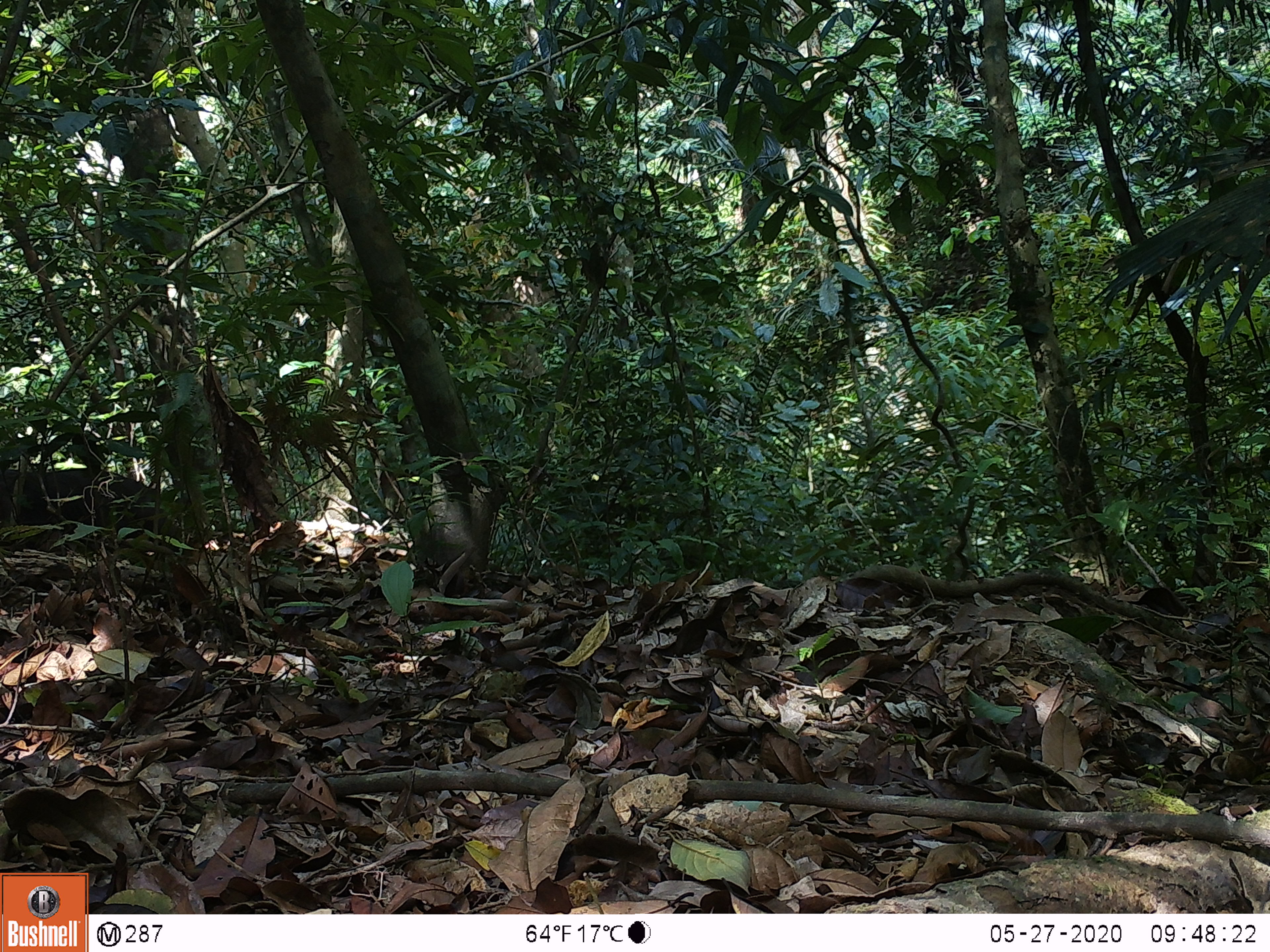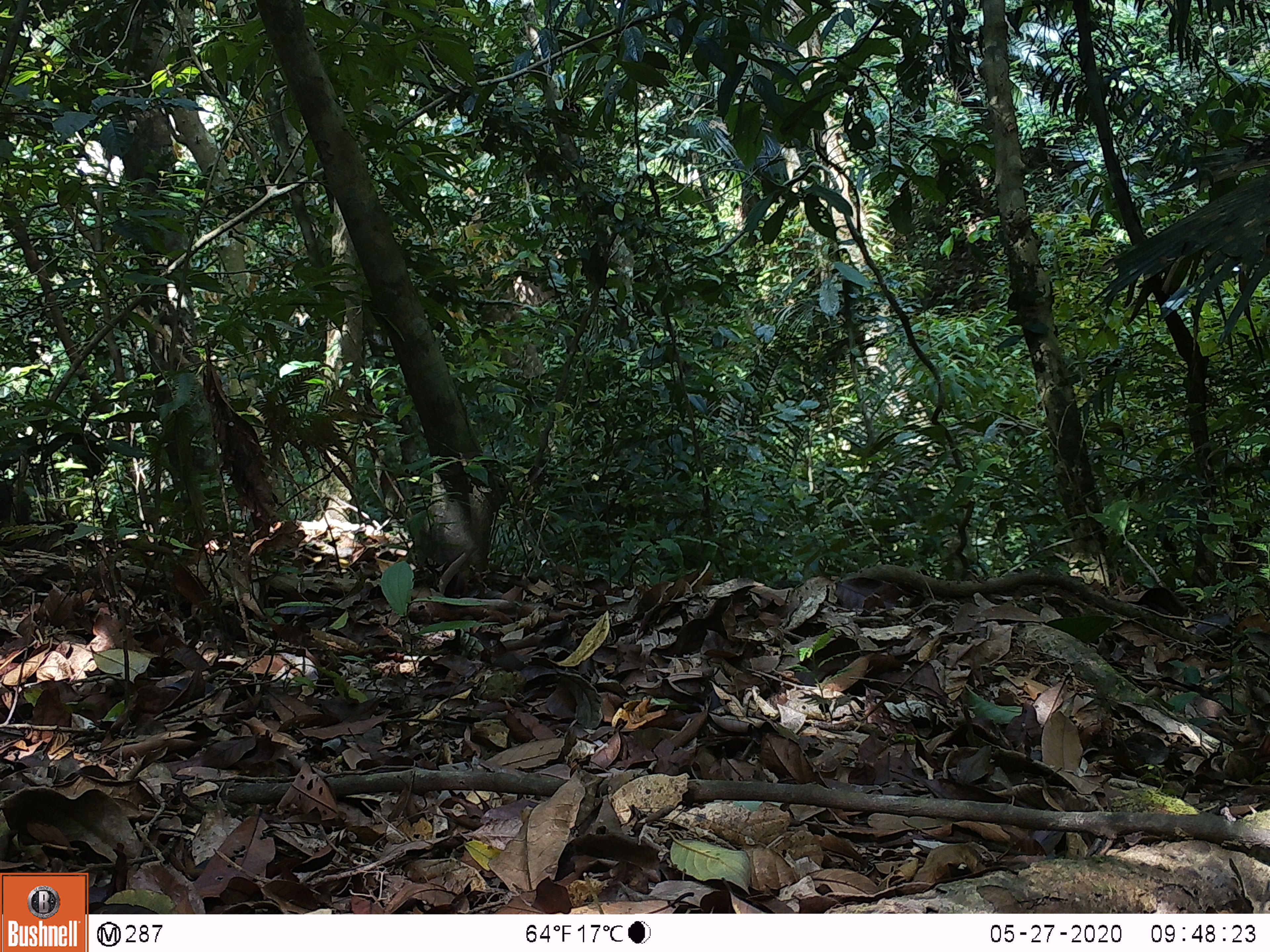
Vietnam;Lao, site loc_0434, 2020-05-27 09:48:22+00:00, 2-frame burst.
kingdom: Animalia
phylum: Chordata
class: Mammalia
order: Primates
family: Cercopithecidae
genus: Macaca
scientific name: Macaca arctoides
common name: stump-tailed macaque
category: stump tailed macaque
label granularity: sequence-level